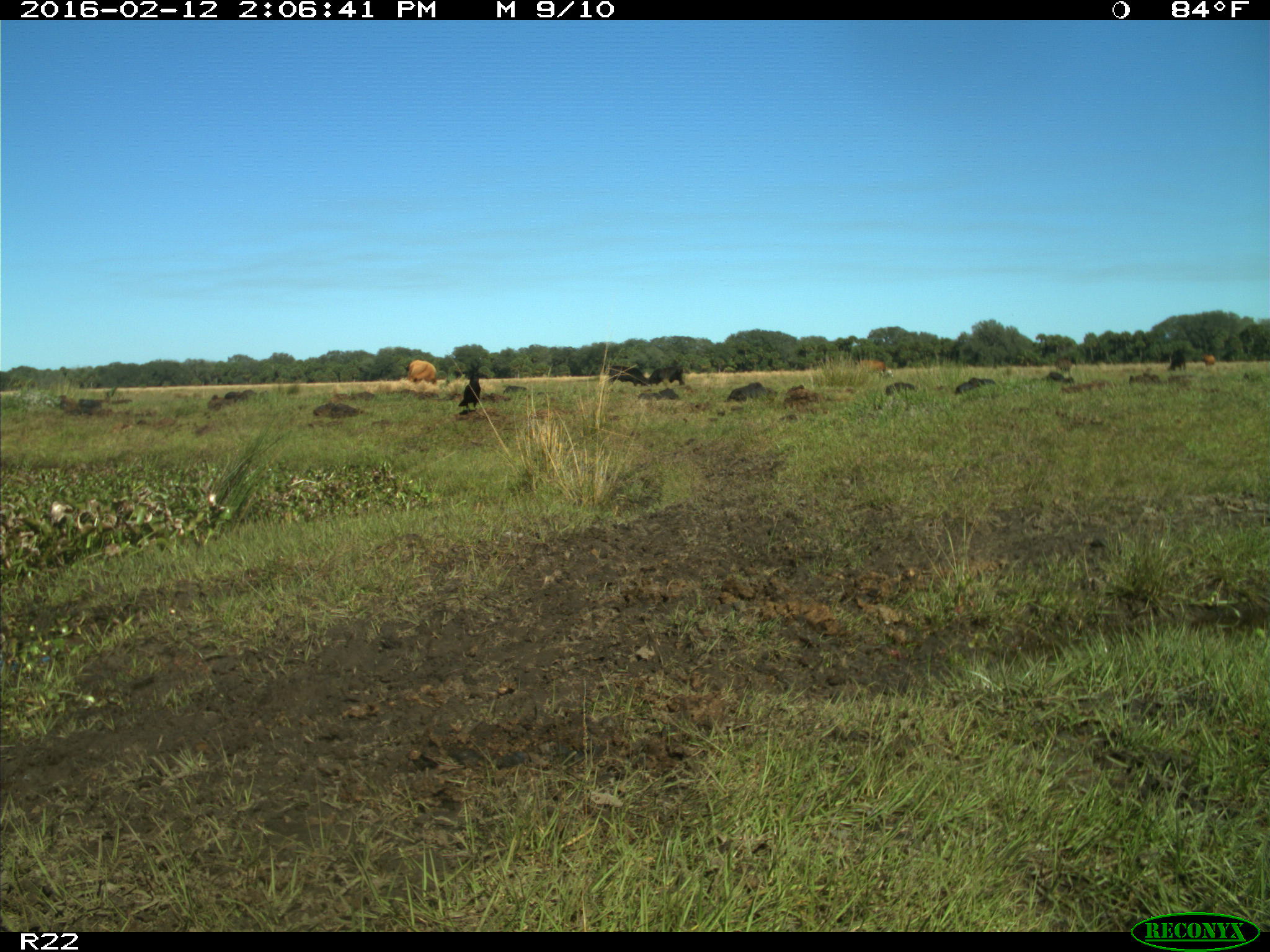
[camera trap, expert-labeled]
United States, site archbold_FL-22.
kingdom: Animalia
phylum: Chordata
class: Mammalia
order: Artiodactyla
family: Bovidae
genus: Bos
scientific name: Bos taurus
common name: domestic cow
Bos taurus (domestic cow).